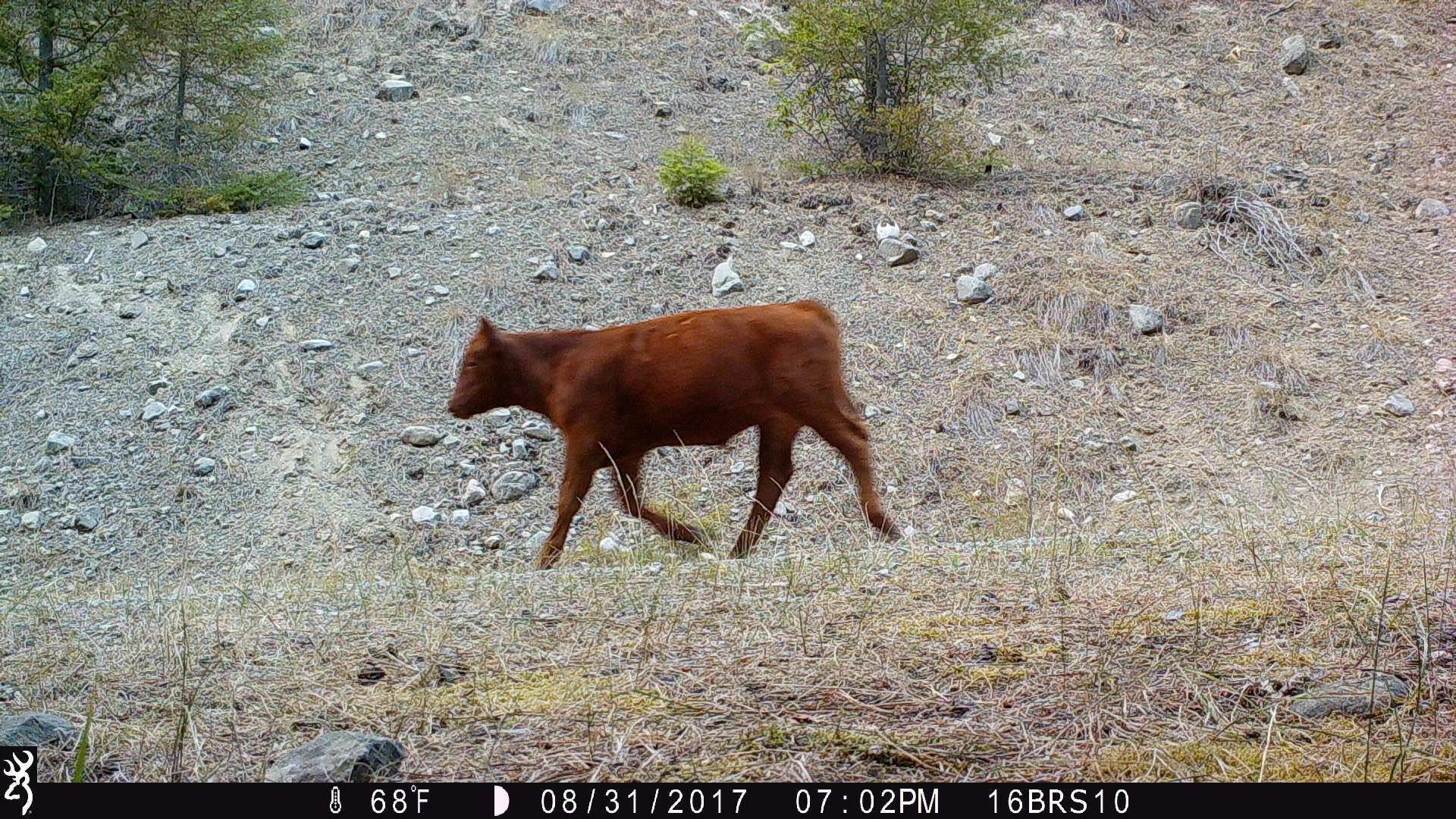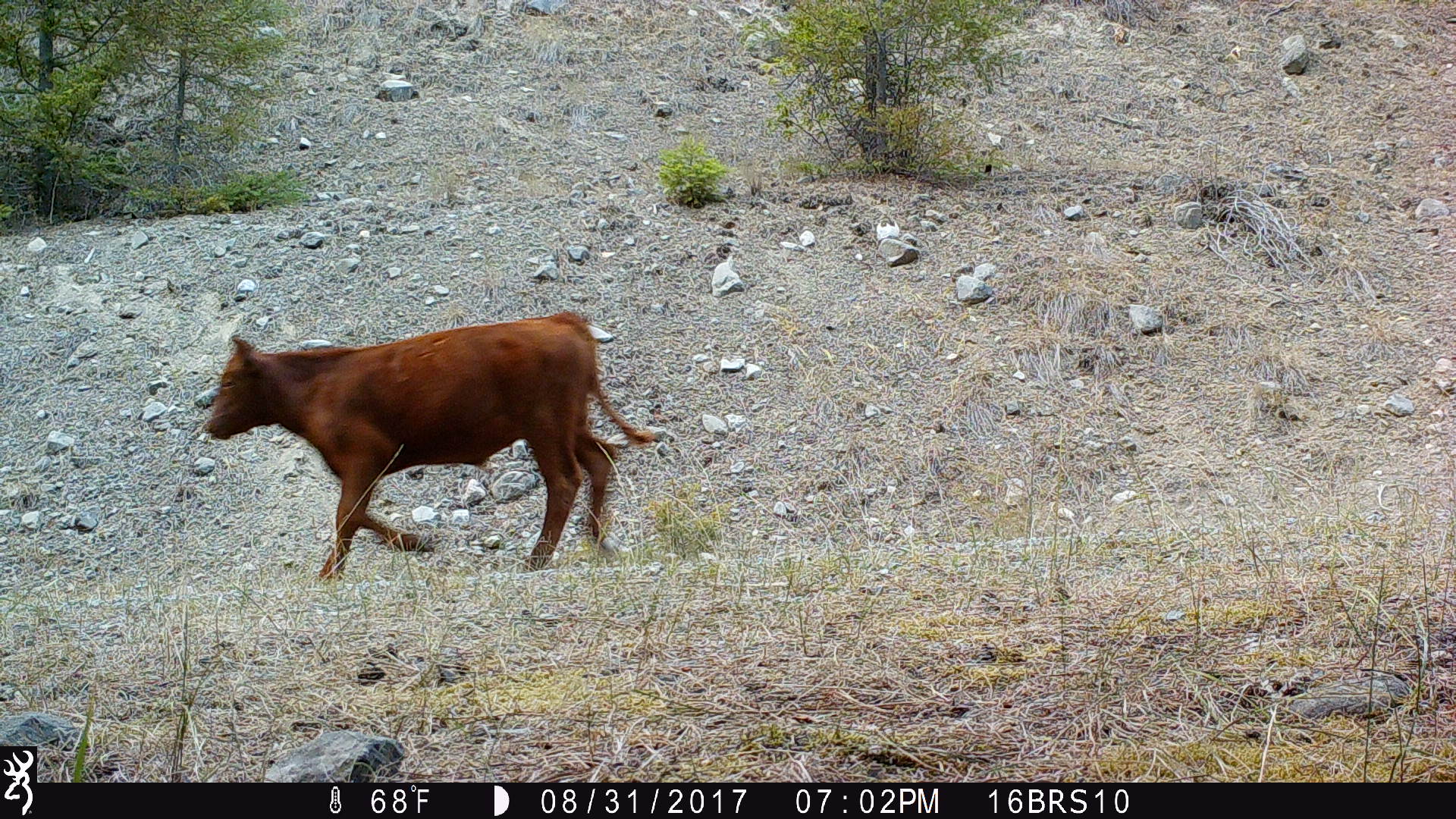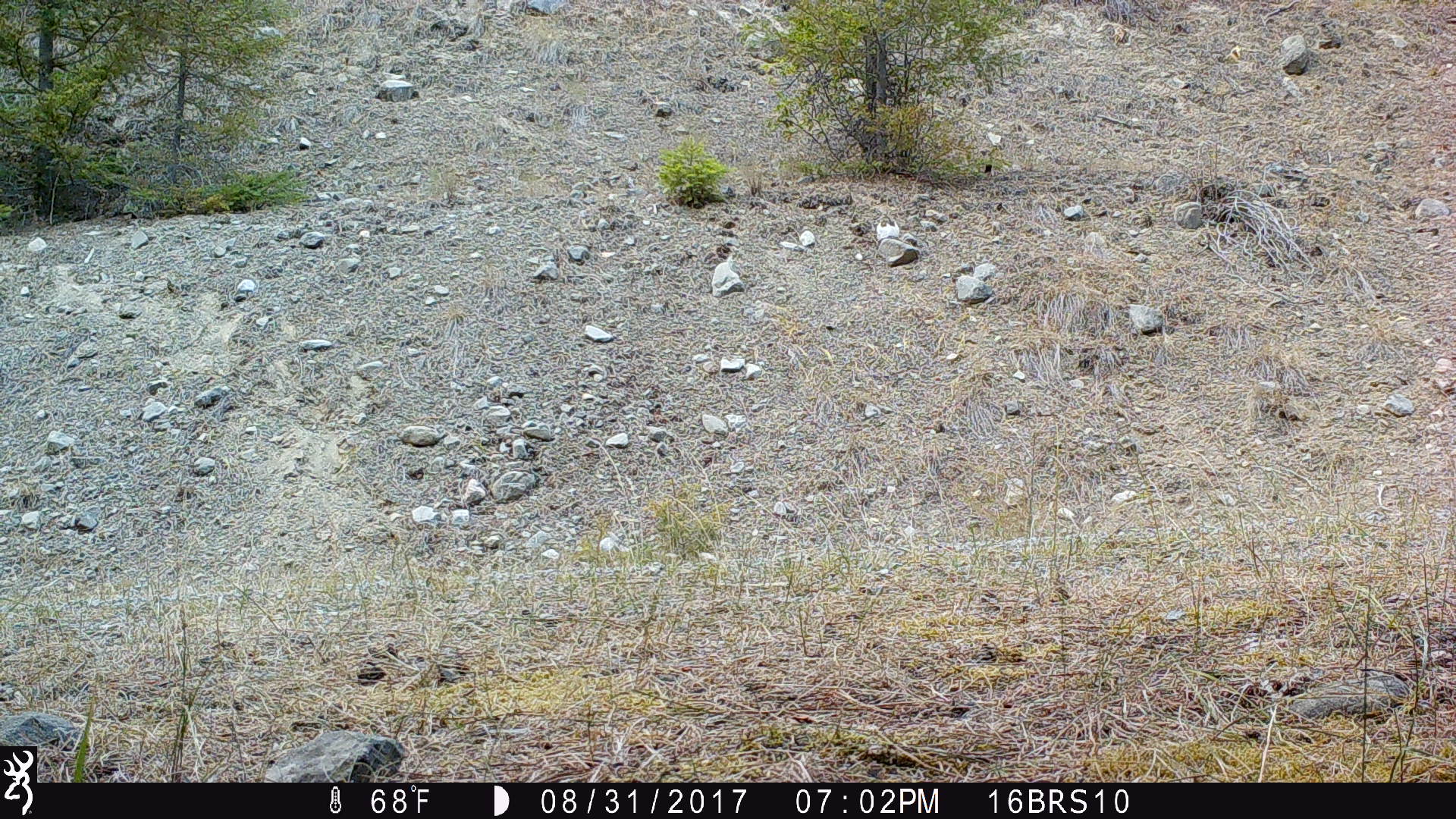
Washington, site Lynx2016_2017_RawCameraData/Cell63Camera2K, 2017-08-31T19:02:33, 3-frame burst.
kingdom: Animalia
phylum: Chordata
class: Mammalia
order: Artiodactyla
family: Bovidae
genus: Bos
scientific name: Bos taurus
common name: domestic cattle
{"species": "domestic cattle (Bos taurus)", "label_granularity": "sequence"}